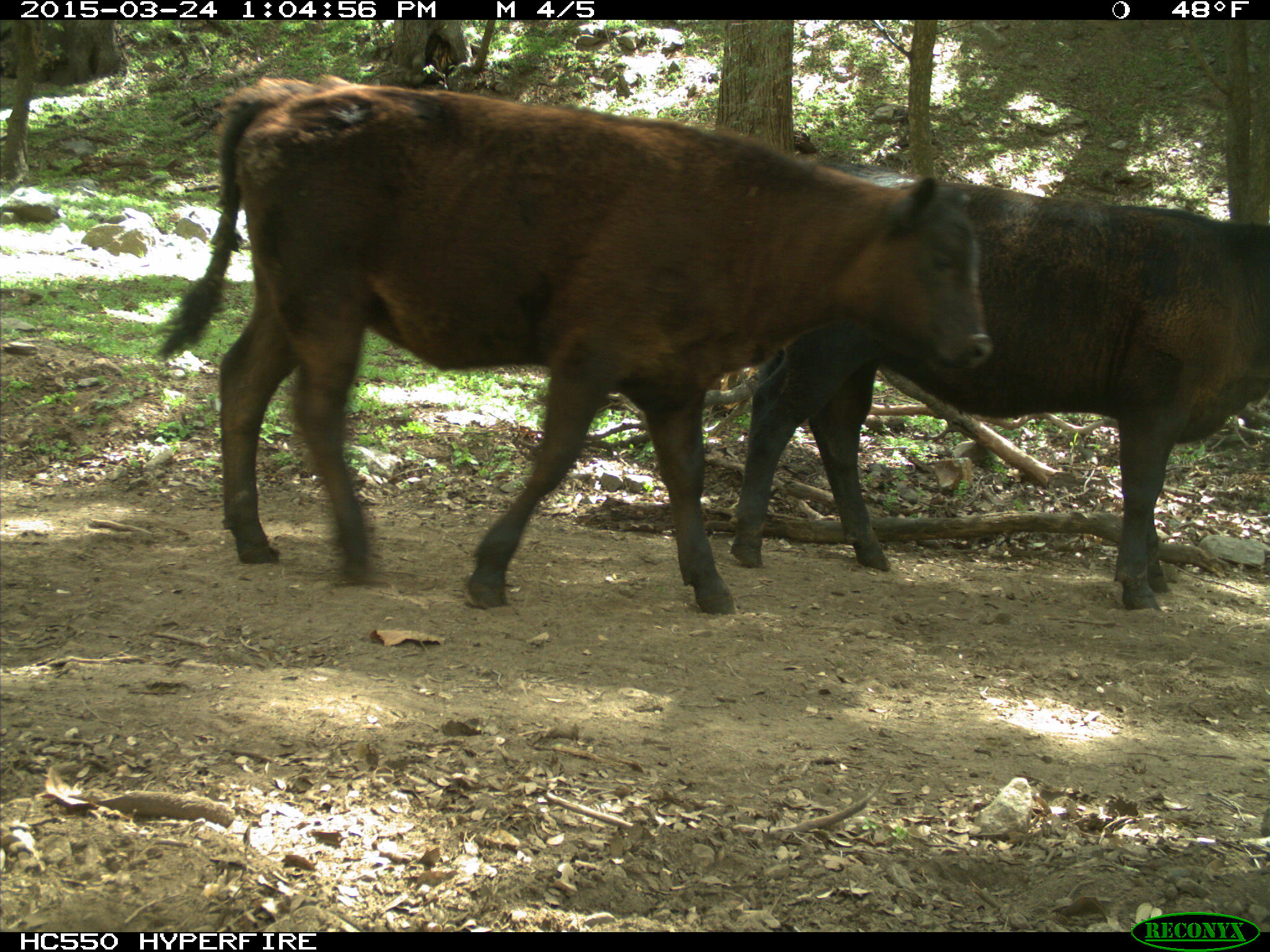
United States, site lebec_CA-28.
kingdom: Animalia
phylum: Chordata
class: Mammalia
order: Artiodactyla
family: Bovidae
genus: Bos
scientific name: Bos taurus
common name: domestic cow